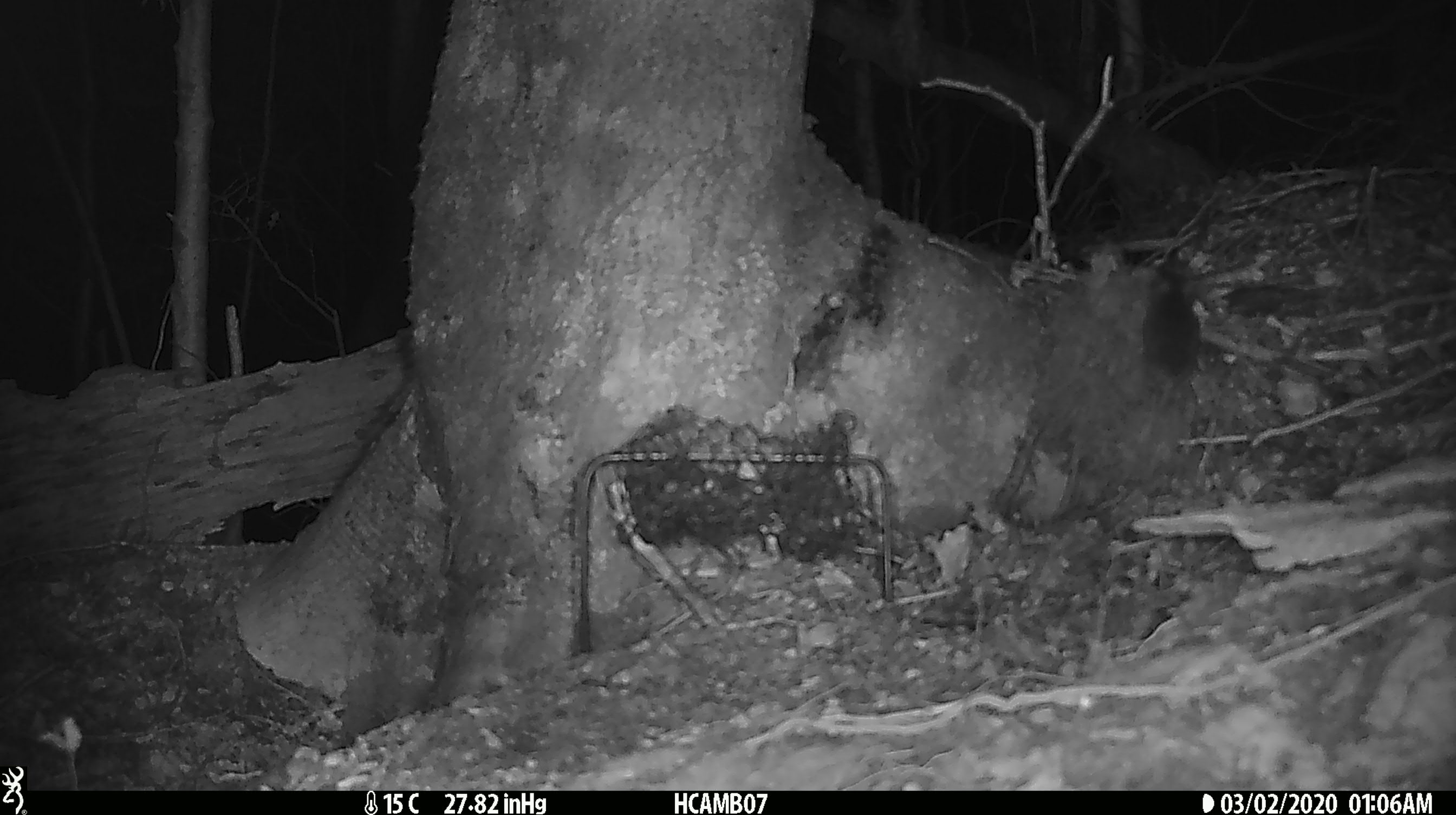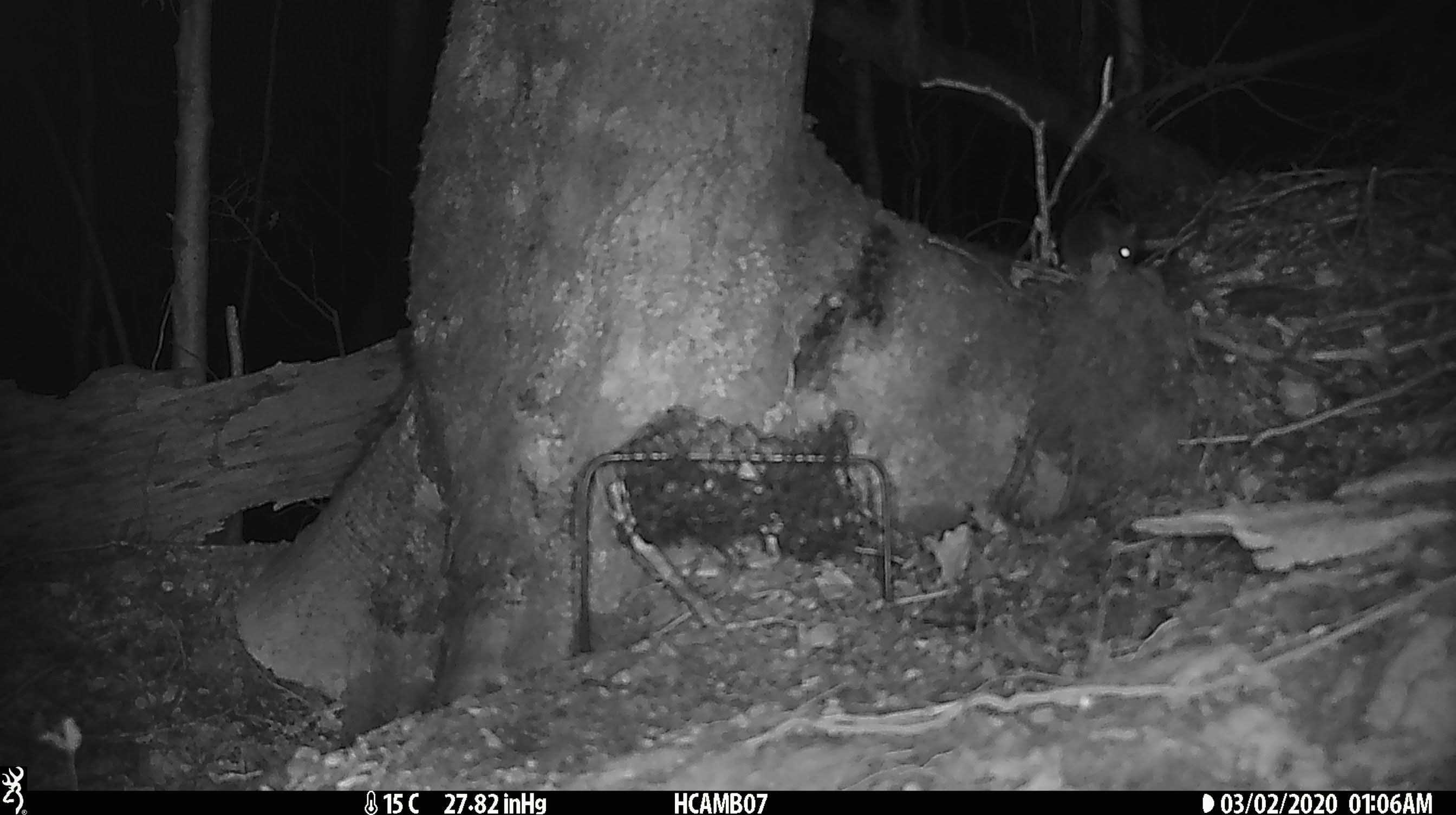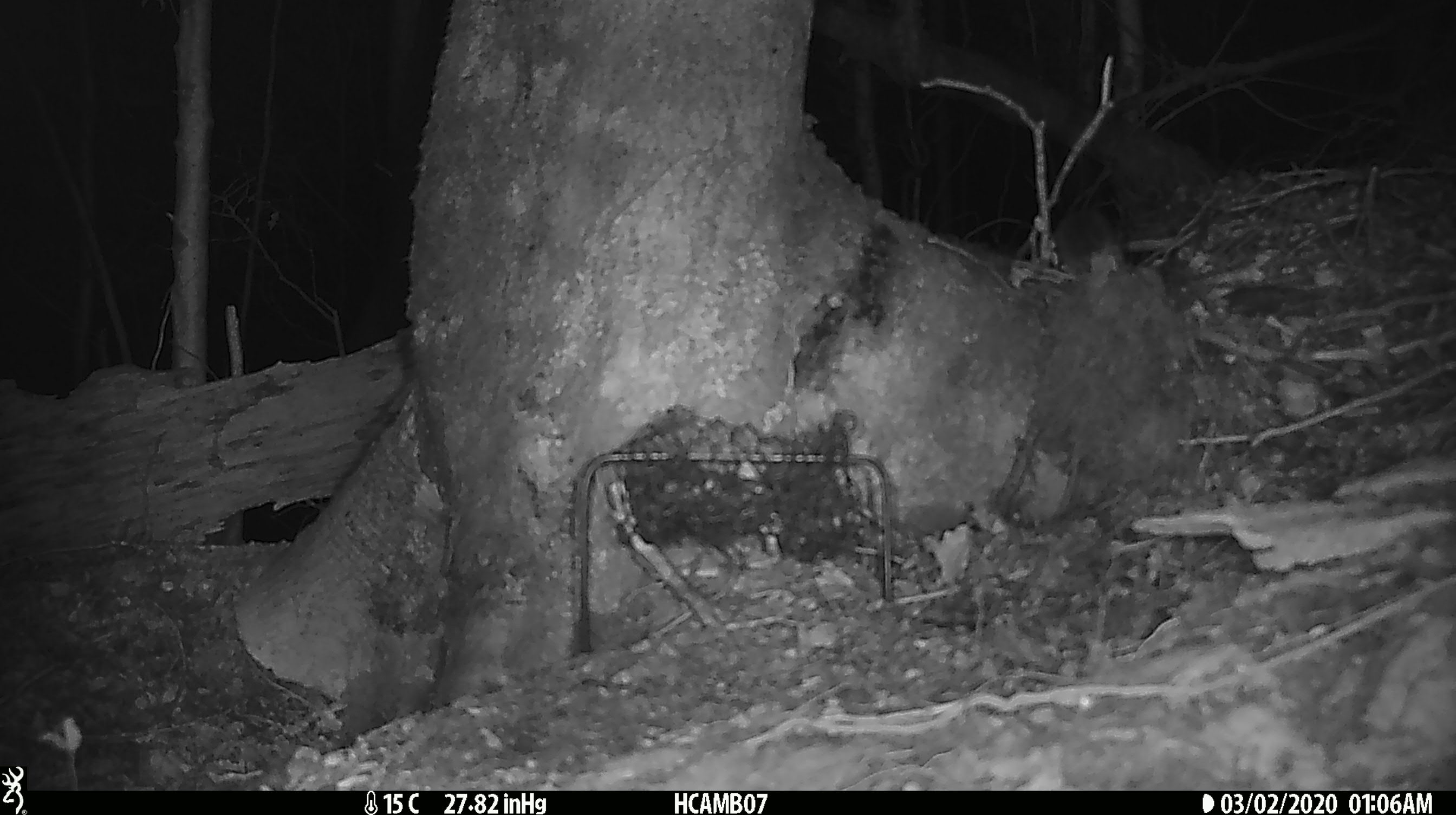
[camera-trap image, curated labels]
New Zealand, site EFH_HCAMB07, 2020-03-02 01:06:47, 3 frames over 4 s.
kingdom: Animalia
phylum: Chordata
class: Mammalia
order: Rodentia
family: Muridae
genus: Mus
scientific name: Mus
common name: mouse